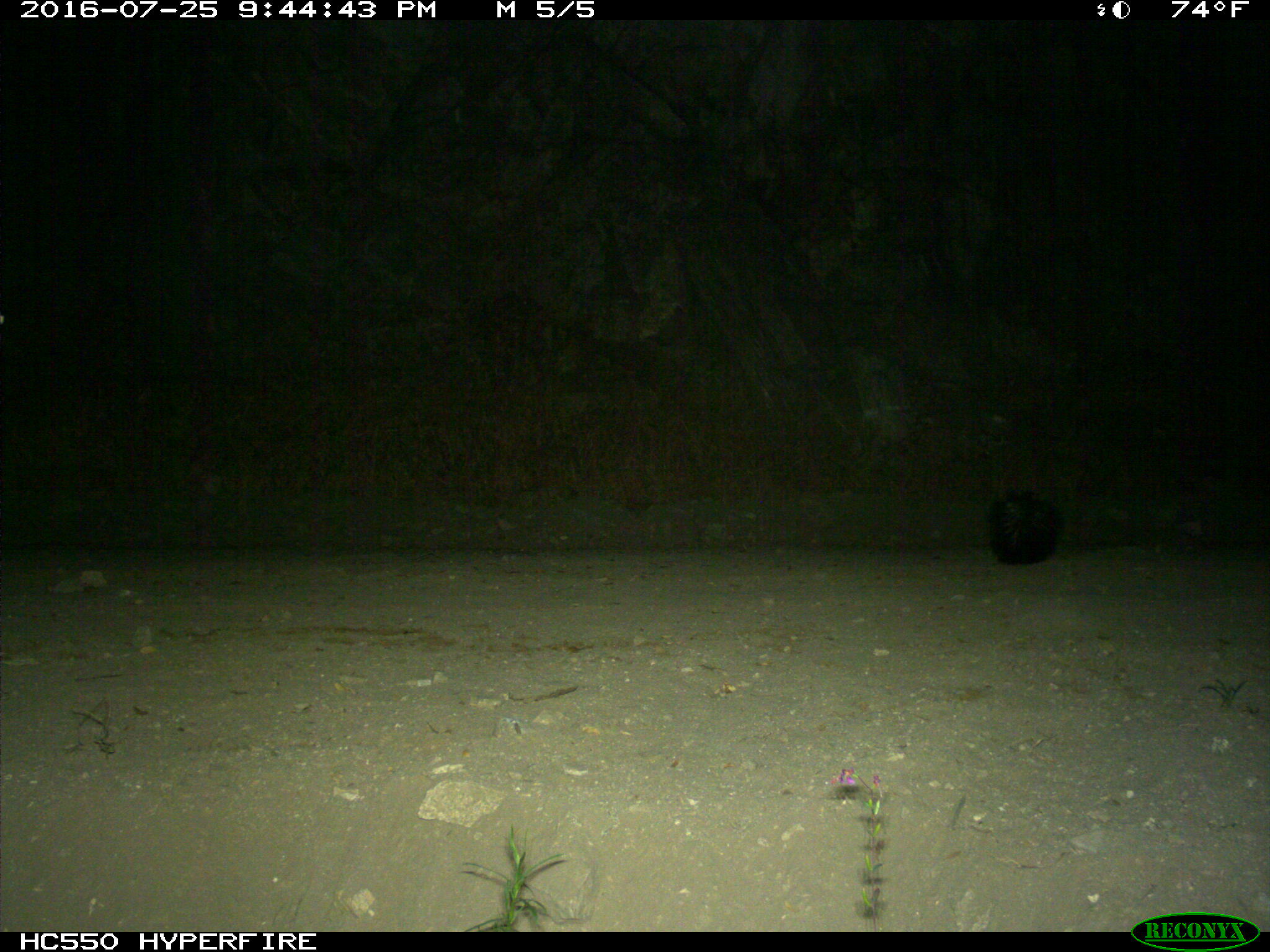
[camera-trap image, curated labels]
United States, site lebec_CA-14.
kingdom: Animalia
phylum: Chordata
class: Mammalia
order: Carnivora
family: Mephitidae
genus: Mephitis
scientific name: Mephitis mephitis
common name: striped skunk